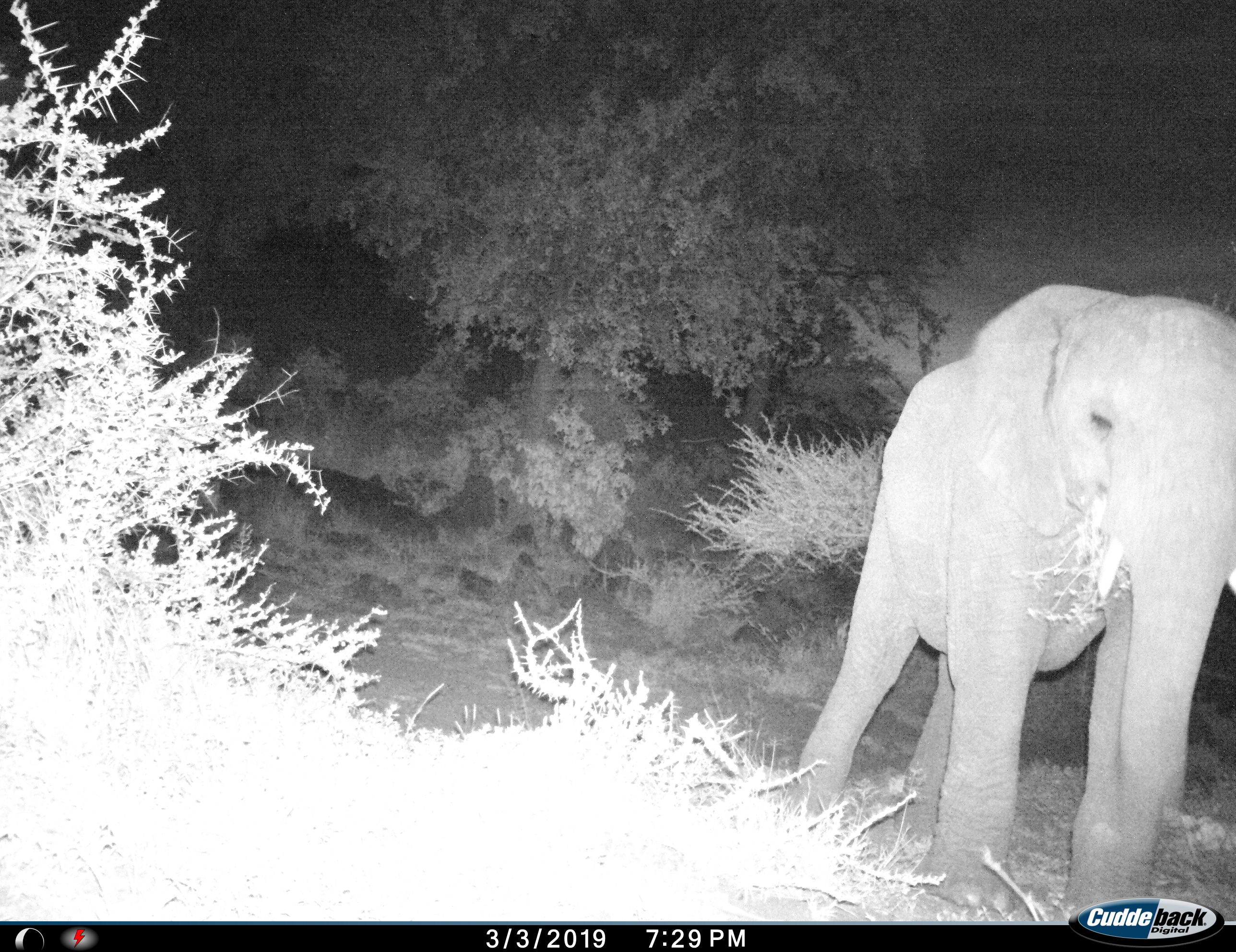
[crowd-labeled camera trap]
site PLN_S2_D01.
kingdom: Animalia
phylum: Chordata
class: Mammalia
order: Proboscidea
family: Elephantidae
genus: Loxodonta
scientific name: Loxodonta africana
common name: african bush elephant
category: elephant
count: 1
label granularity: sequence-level